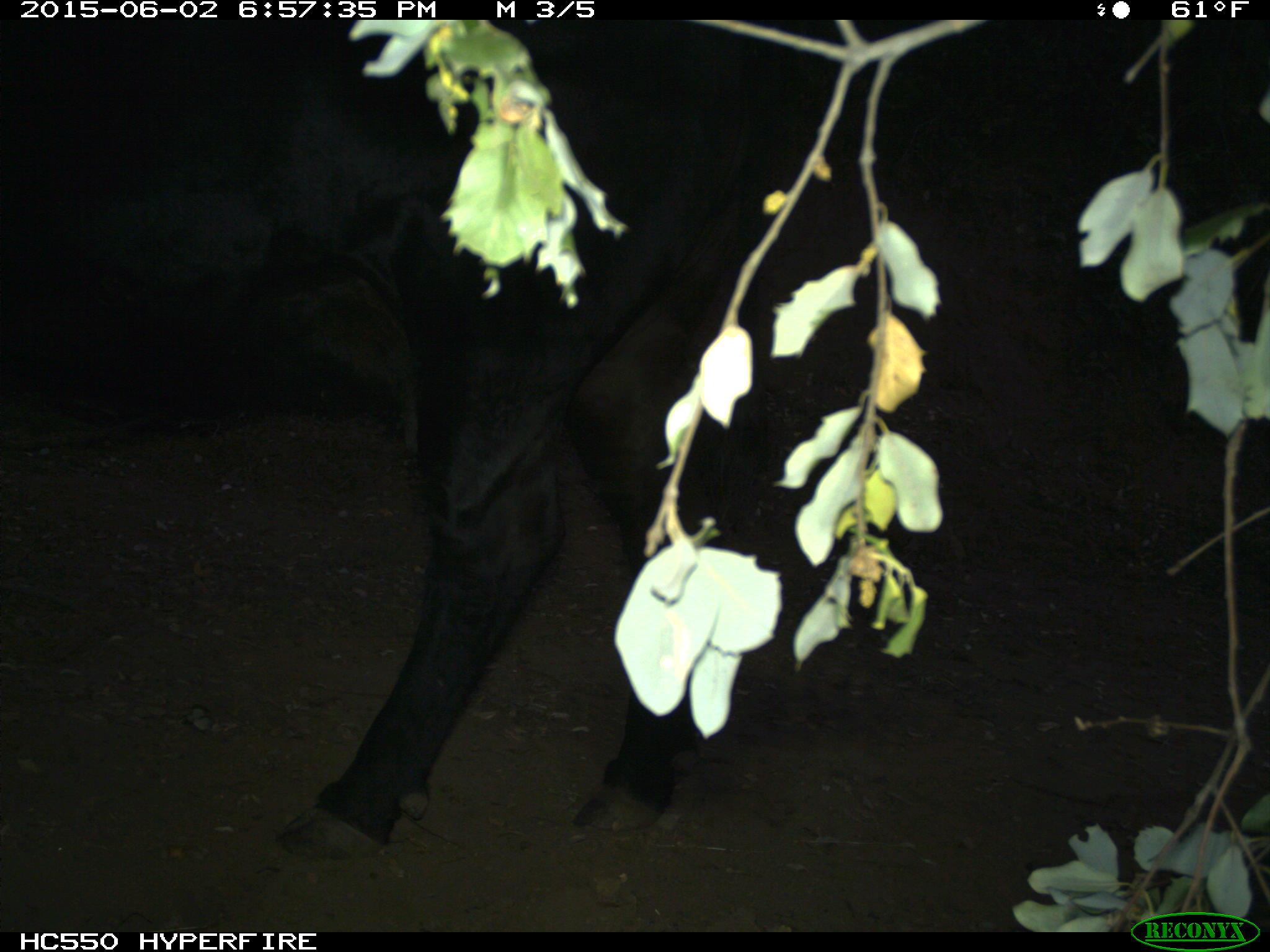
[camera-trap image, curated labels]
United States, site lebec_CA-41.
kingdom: Animalia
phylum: Chordata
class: Mammalia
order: Artiodactyla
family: Bovidae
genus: Bos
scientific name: Bos taurus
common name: domestic cow